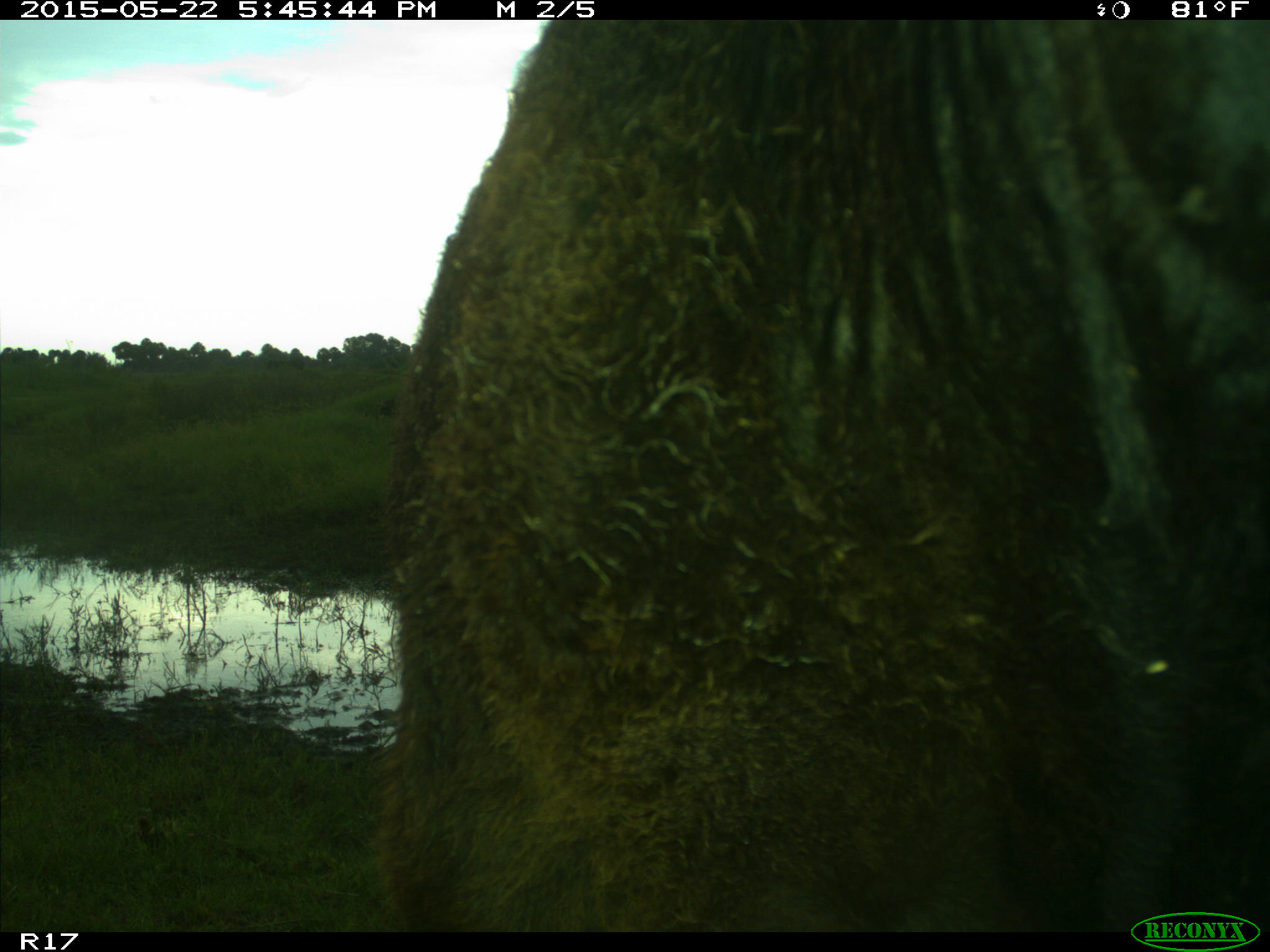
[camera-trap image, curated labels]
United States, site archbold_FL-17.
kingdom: Animalia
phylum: Chordata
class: Mammalia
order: Artiodactyla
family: Bovidae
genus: Bos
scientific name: Bos taurus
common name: domestic cow